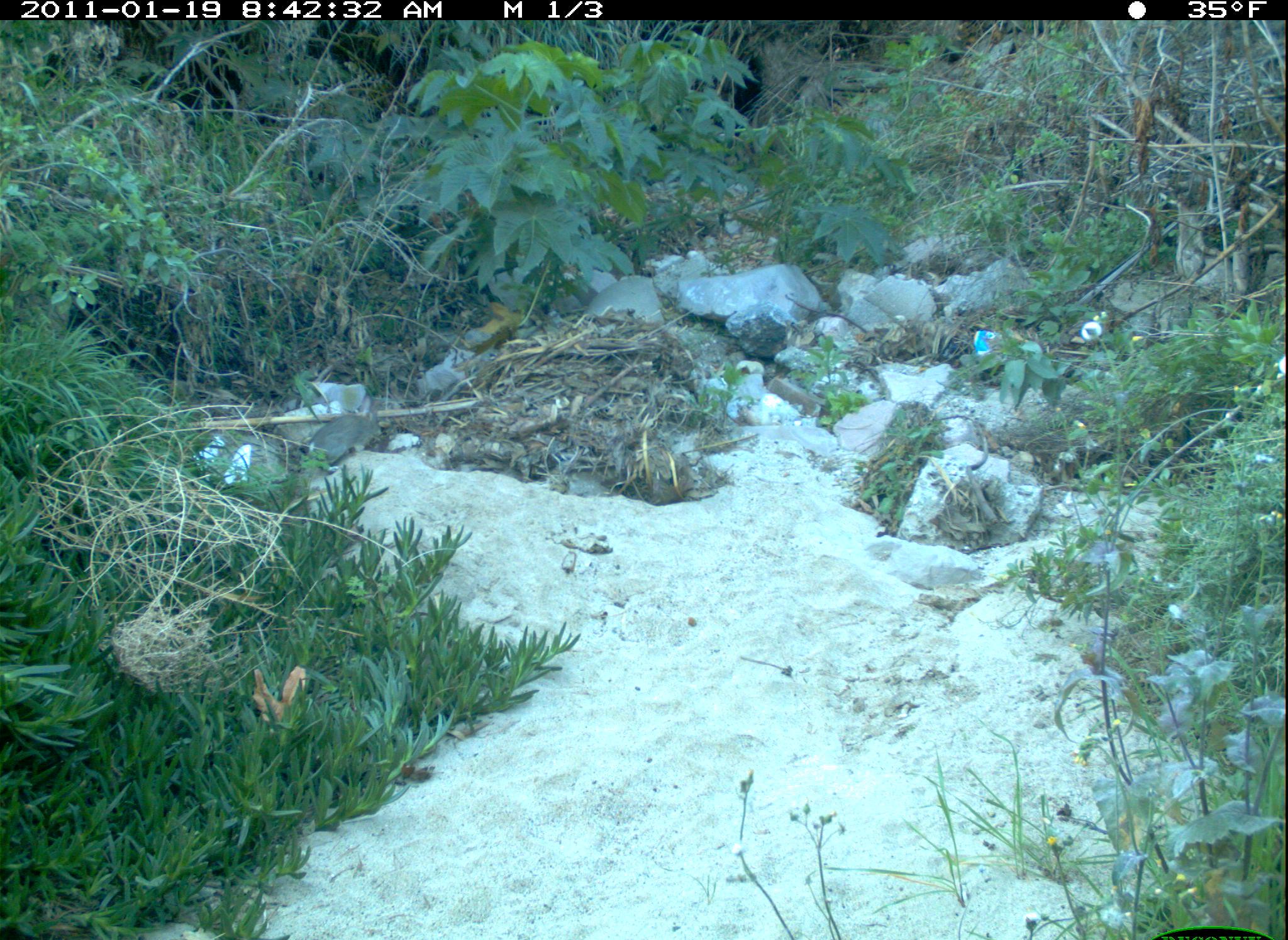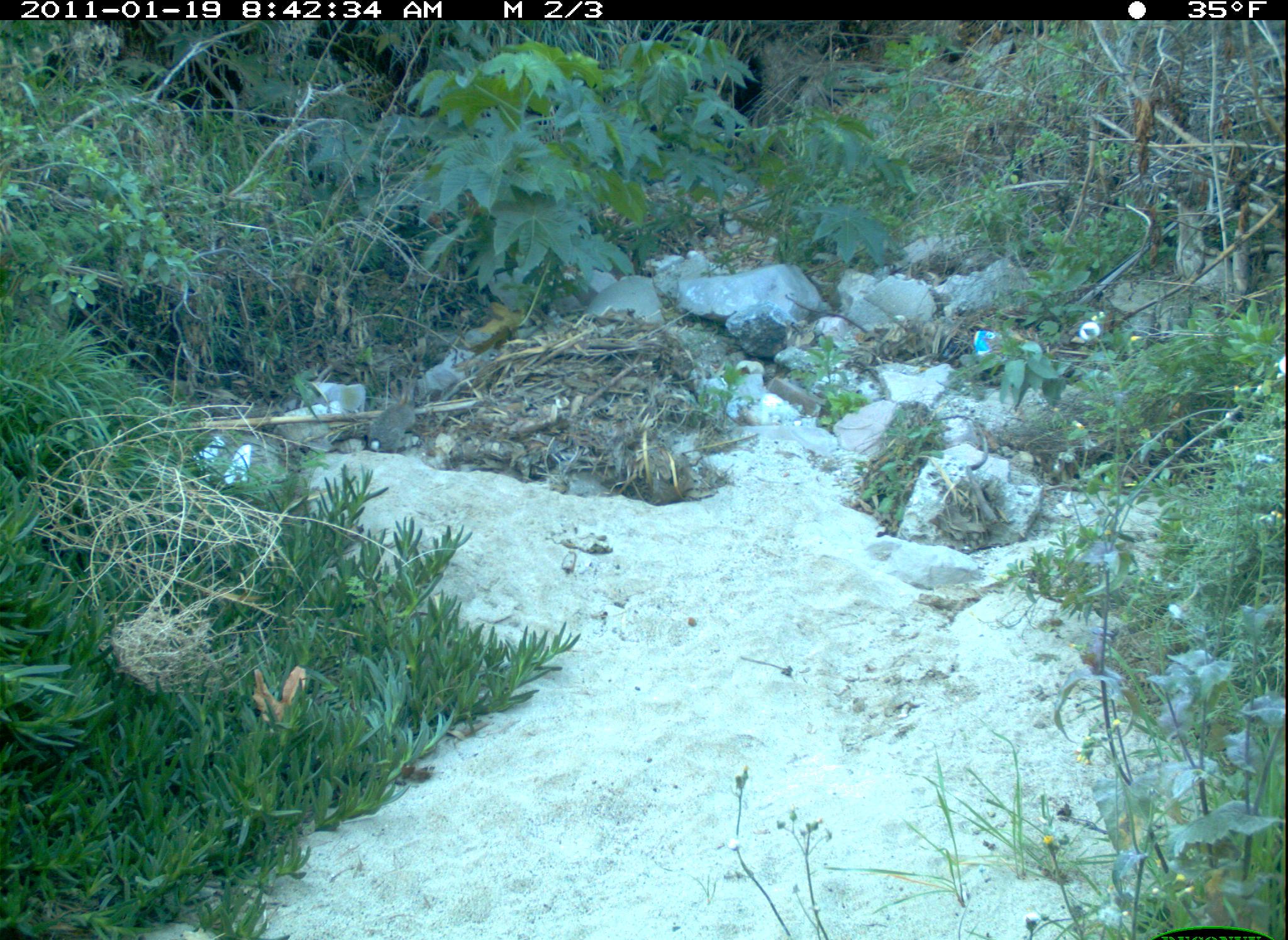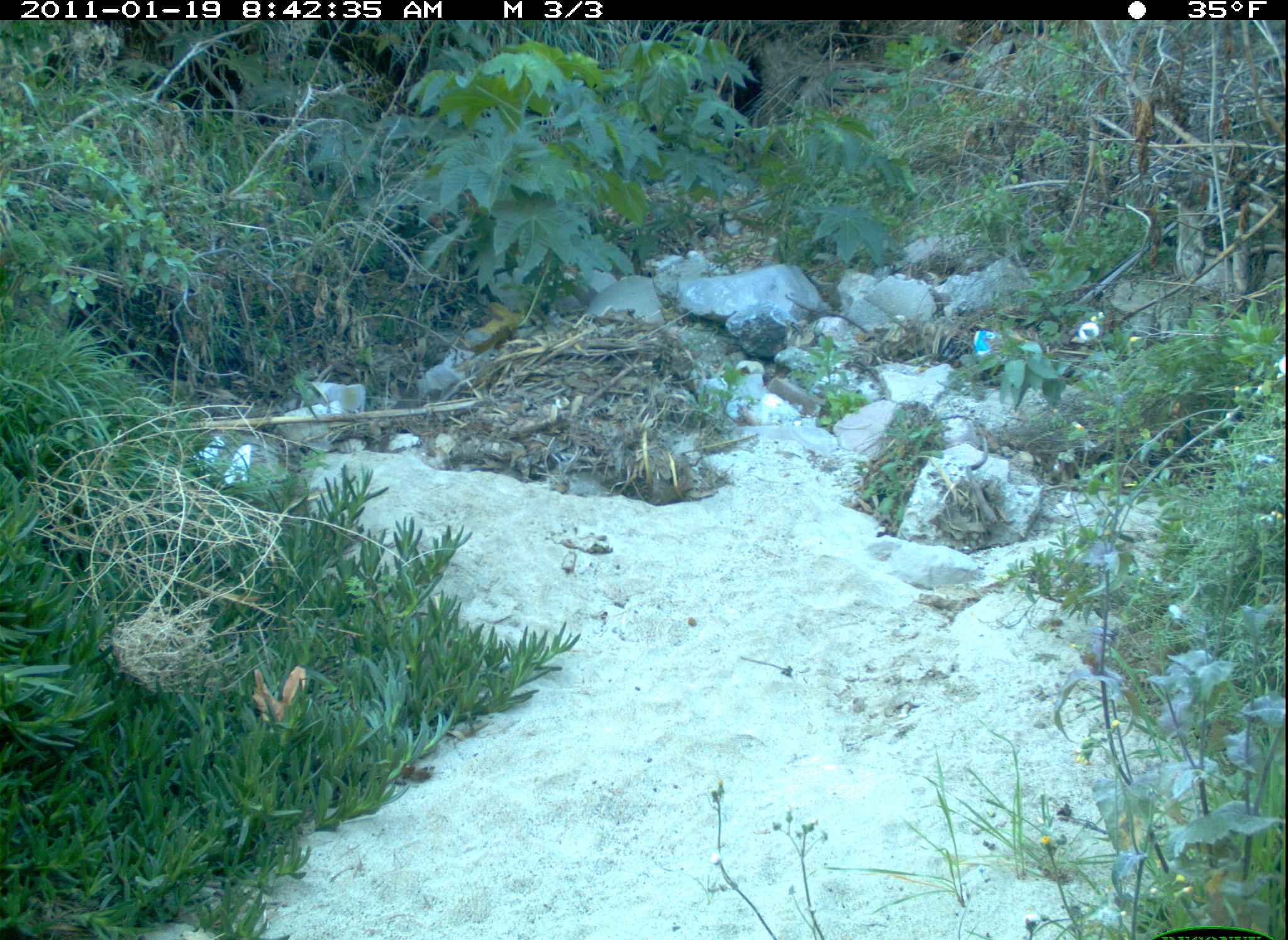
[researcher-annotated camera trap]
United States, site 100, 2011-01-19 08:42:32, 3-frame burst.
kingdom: Animalia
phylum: Chordata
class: Mammalia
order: Lagomorpha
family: Leporidae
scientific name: Leporidae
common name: rabbits and hares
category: rabbit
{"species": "rabbit (rabbits and hares) (Leporidae)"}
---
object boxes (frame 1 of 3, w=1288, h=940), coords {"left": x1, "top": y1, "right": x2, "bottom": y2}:
rabbit: {"left": 293, "top": 399, "right": 390, "bottom": 469}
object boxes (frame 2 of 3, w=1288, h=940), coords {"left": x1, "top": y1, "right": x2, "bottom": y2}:
rabbit: {"left": 360, "top": 379, "right": 427, "bottom": 458}